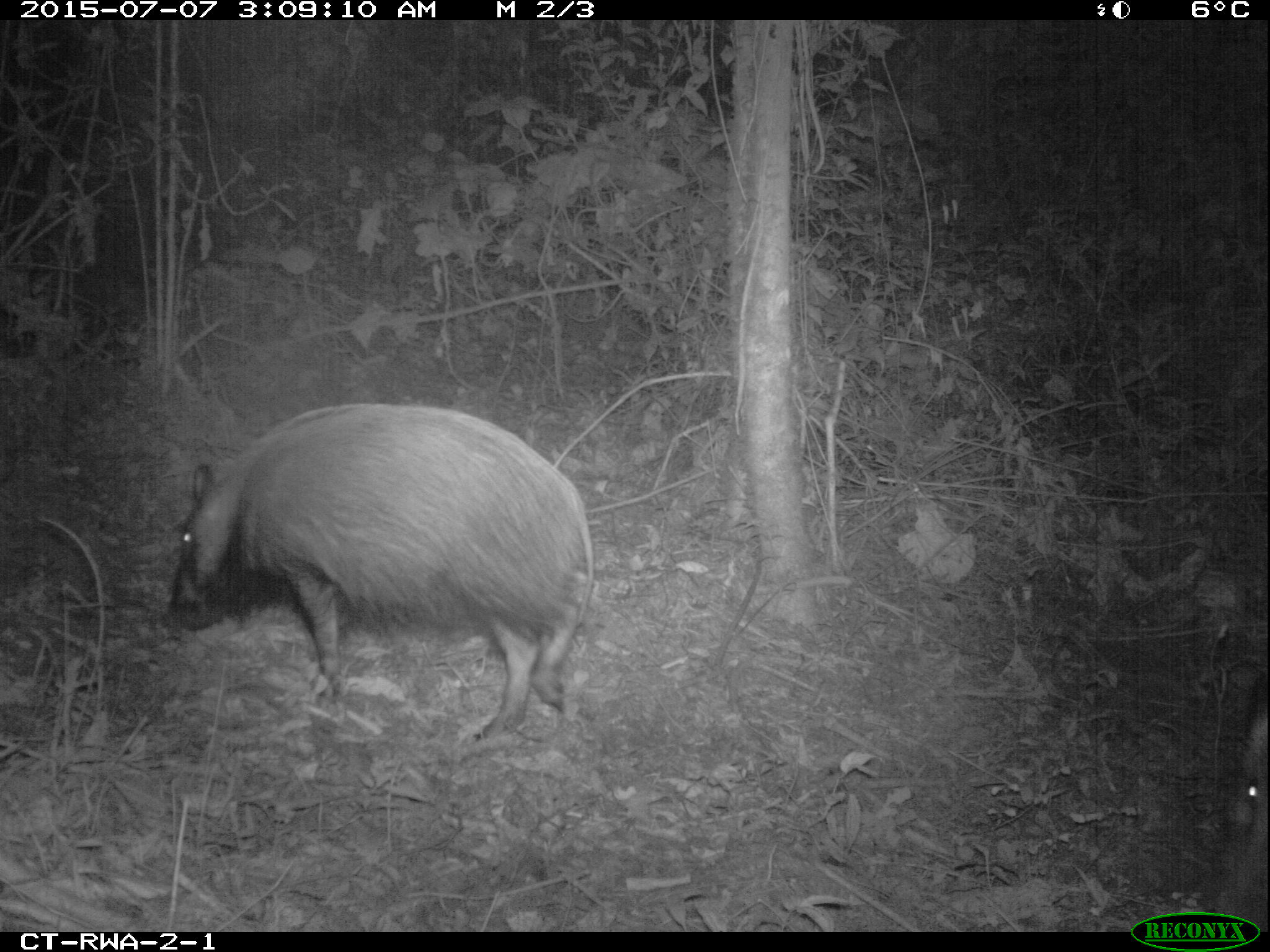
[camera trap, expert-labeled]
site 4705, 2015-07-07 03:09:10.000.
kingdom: Animalia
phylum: Chordata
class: Mammalia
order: Artiodactyla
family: Suidae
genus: Potamochoerus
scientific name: Potamochoerus larvatus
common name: bushpig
Potamochoerus larvatus (bushpig), count 2.